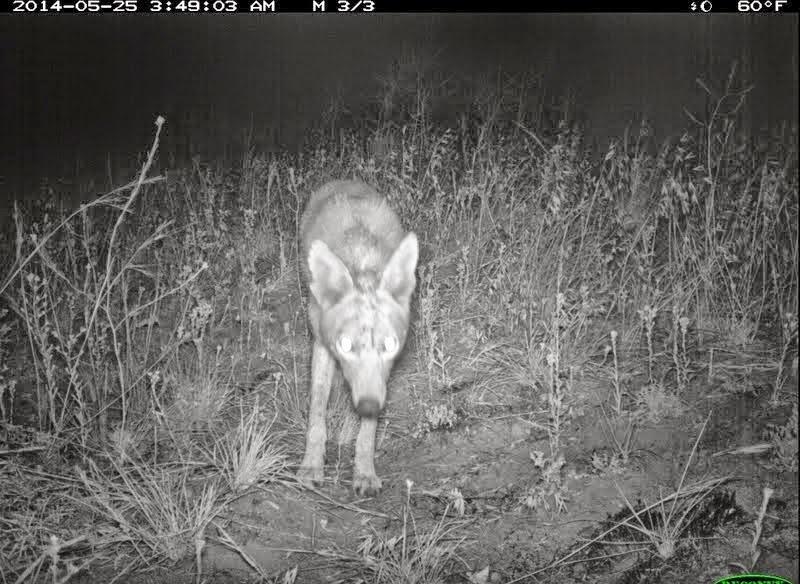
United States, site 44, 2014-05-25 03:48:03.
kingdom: Animalia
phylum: Chordata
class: Mammalia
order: Carnivora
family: Canidae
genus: Canis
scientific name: Canis latrans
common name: coyote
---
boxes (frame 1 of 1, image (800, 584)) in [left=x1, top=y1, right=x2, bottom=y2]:
coyote: [left=293, top=177, right=420, bottom=502]